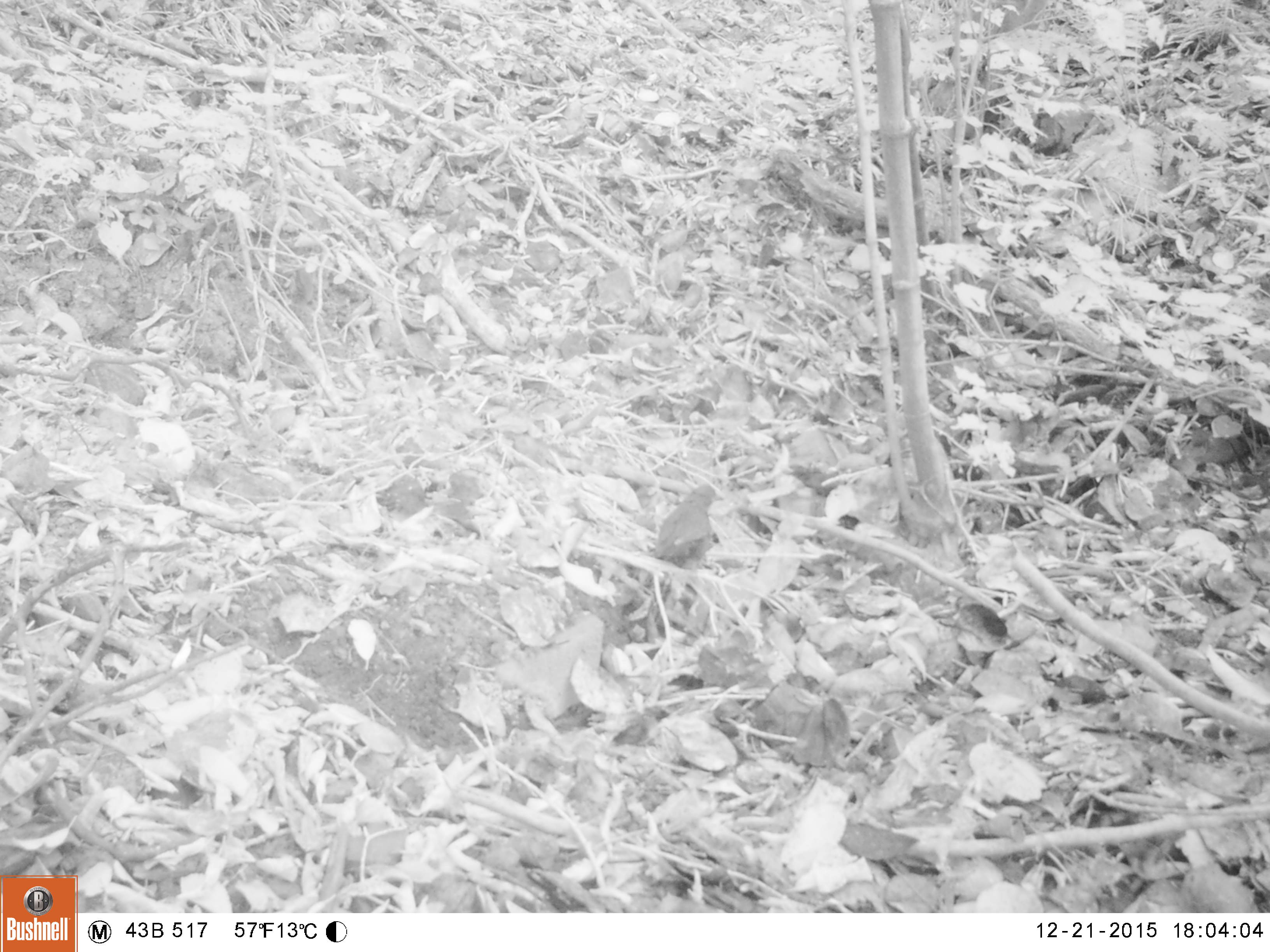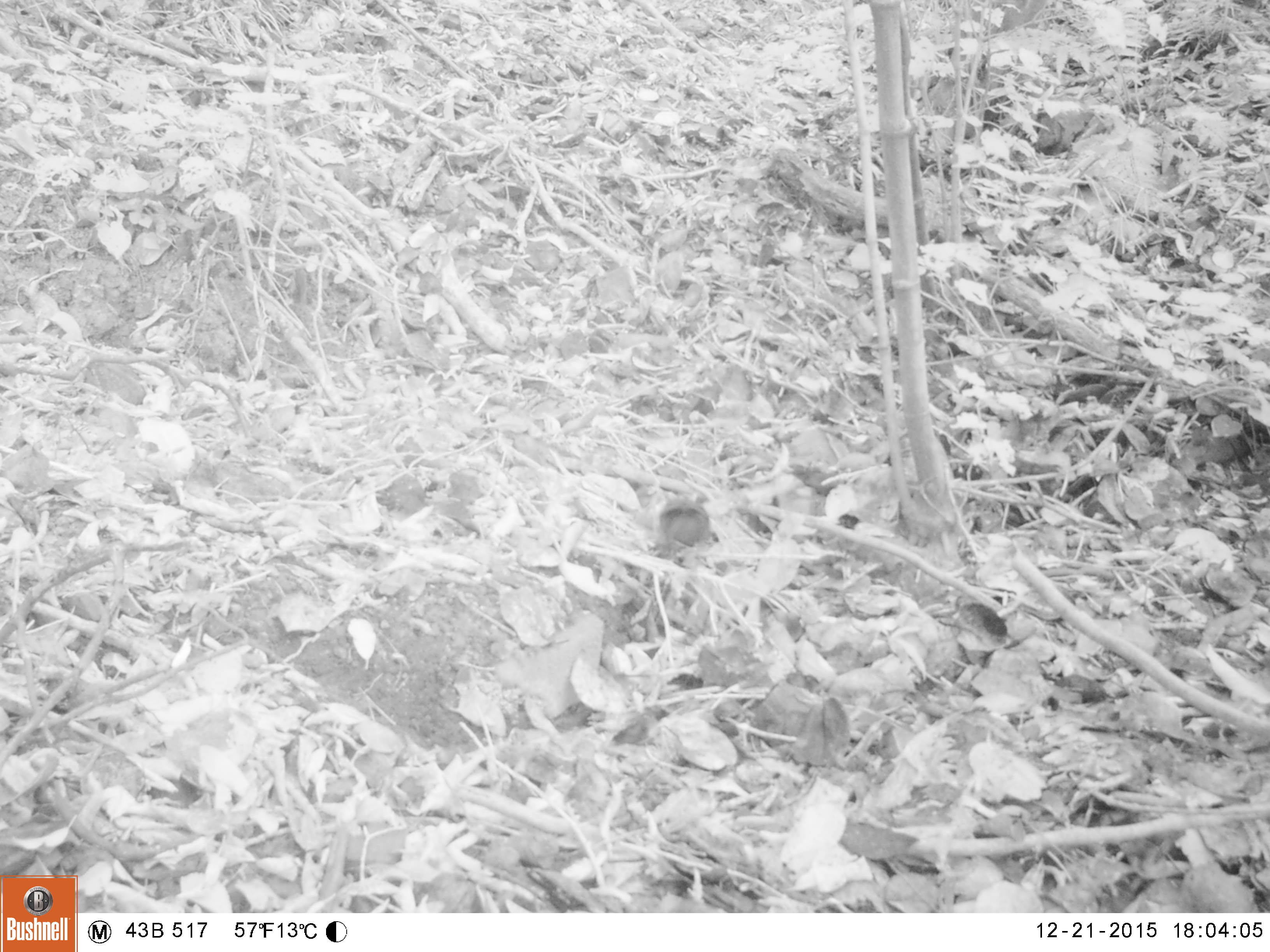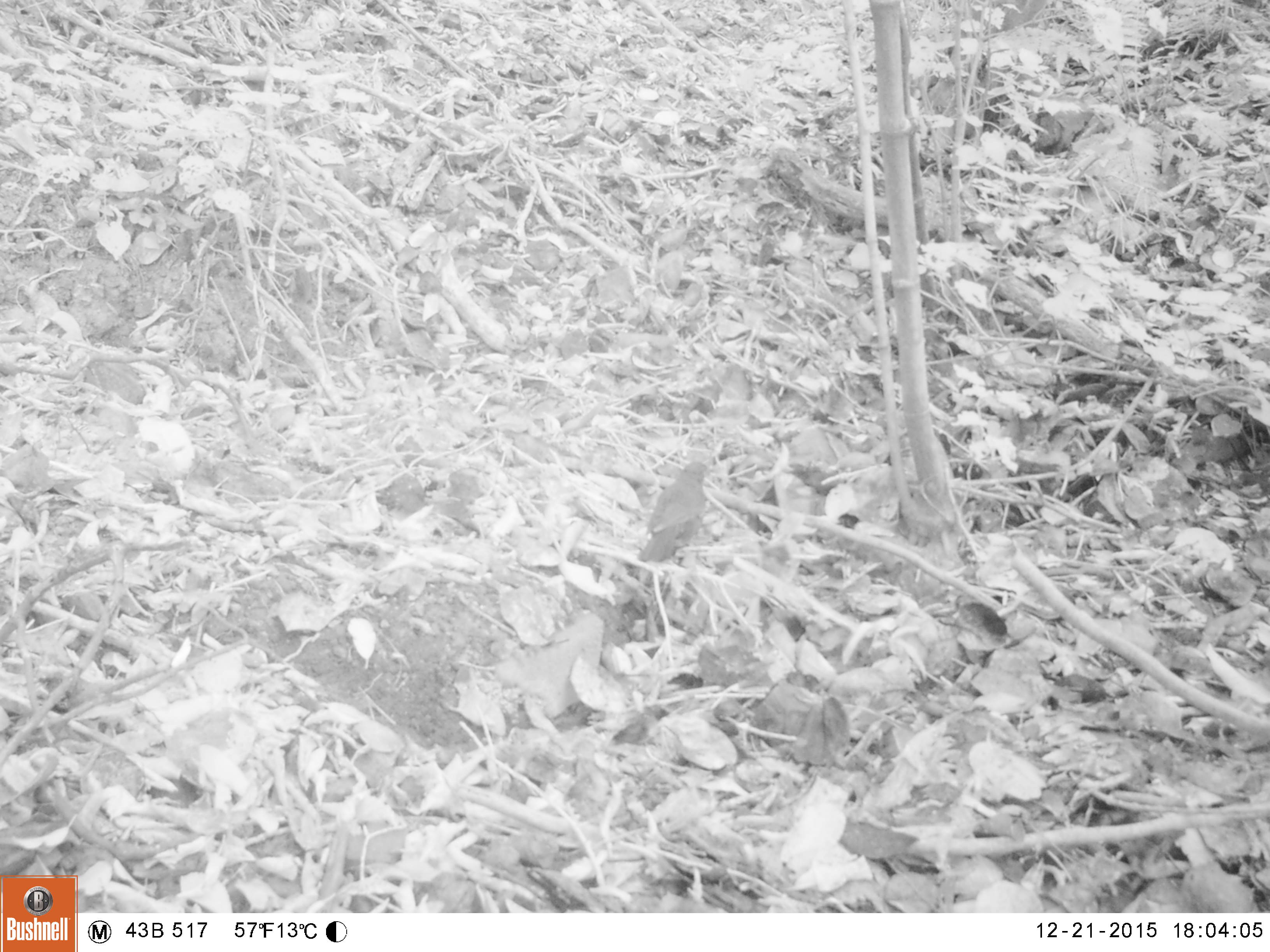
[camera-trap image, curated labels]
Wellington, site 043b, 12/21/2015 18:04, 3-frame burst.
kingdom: Animalia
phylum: Chordata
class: Aves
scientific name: Aves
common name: bird